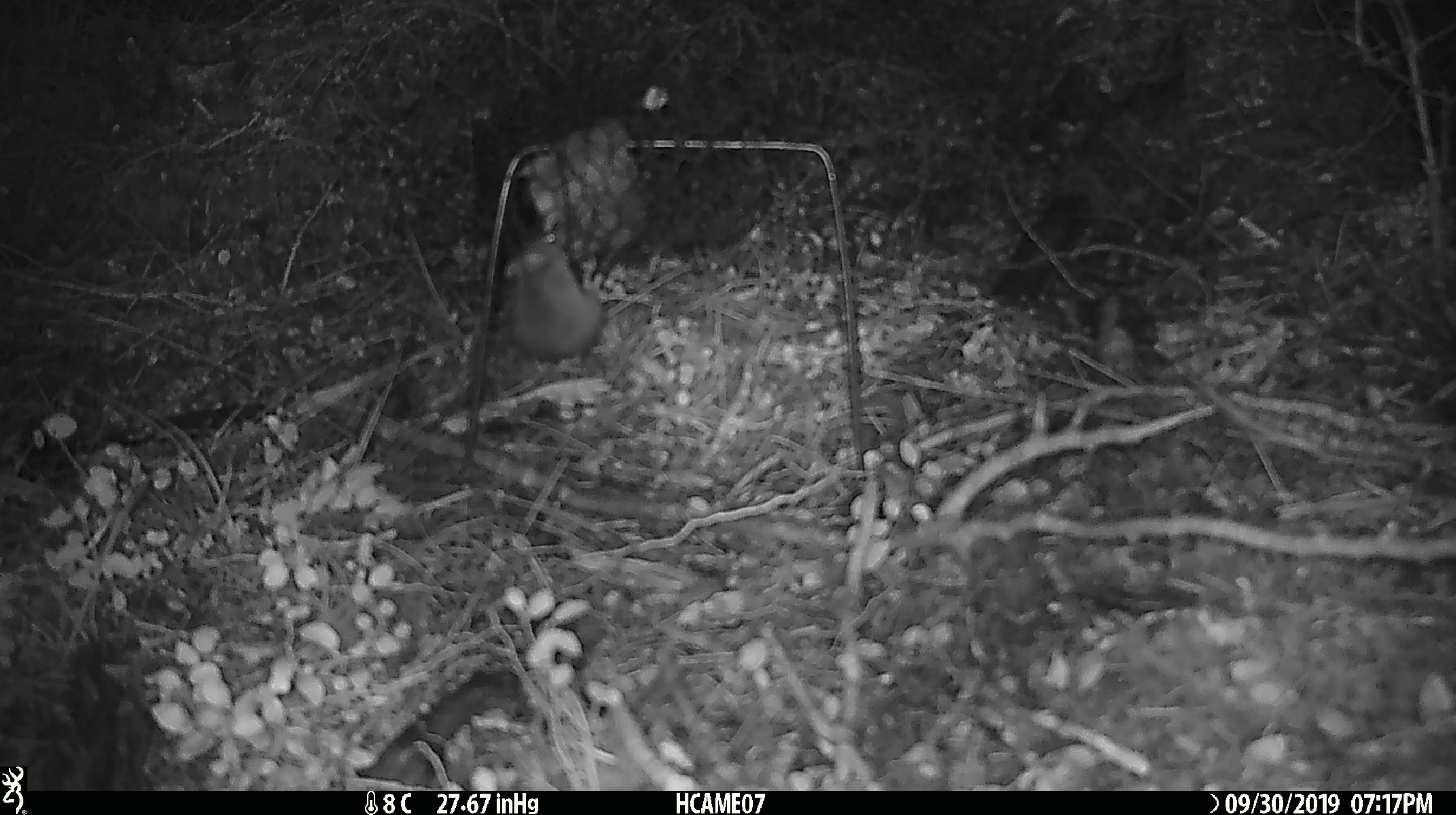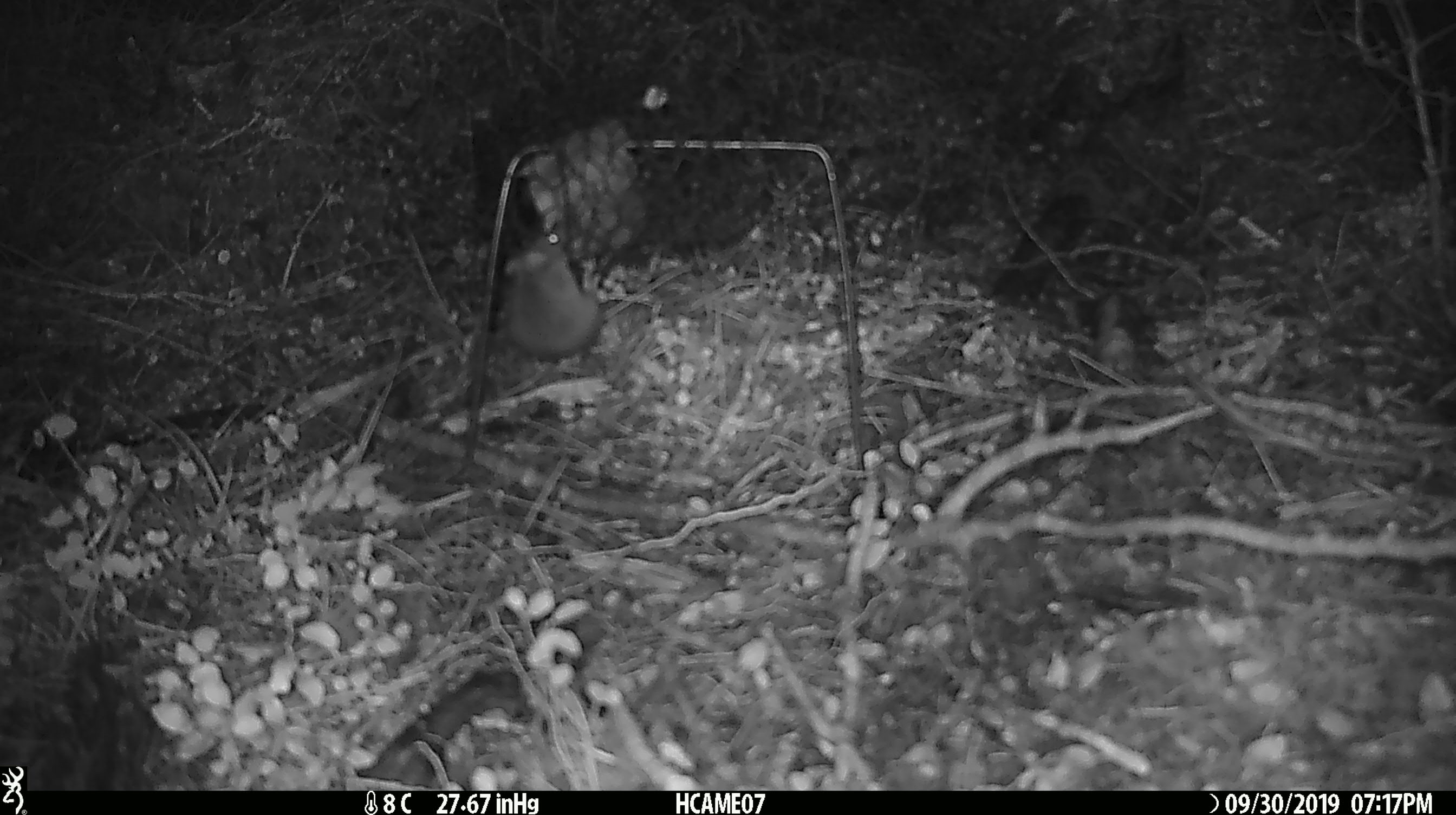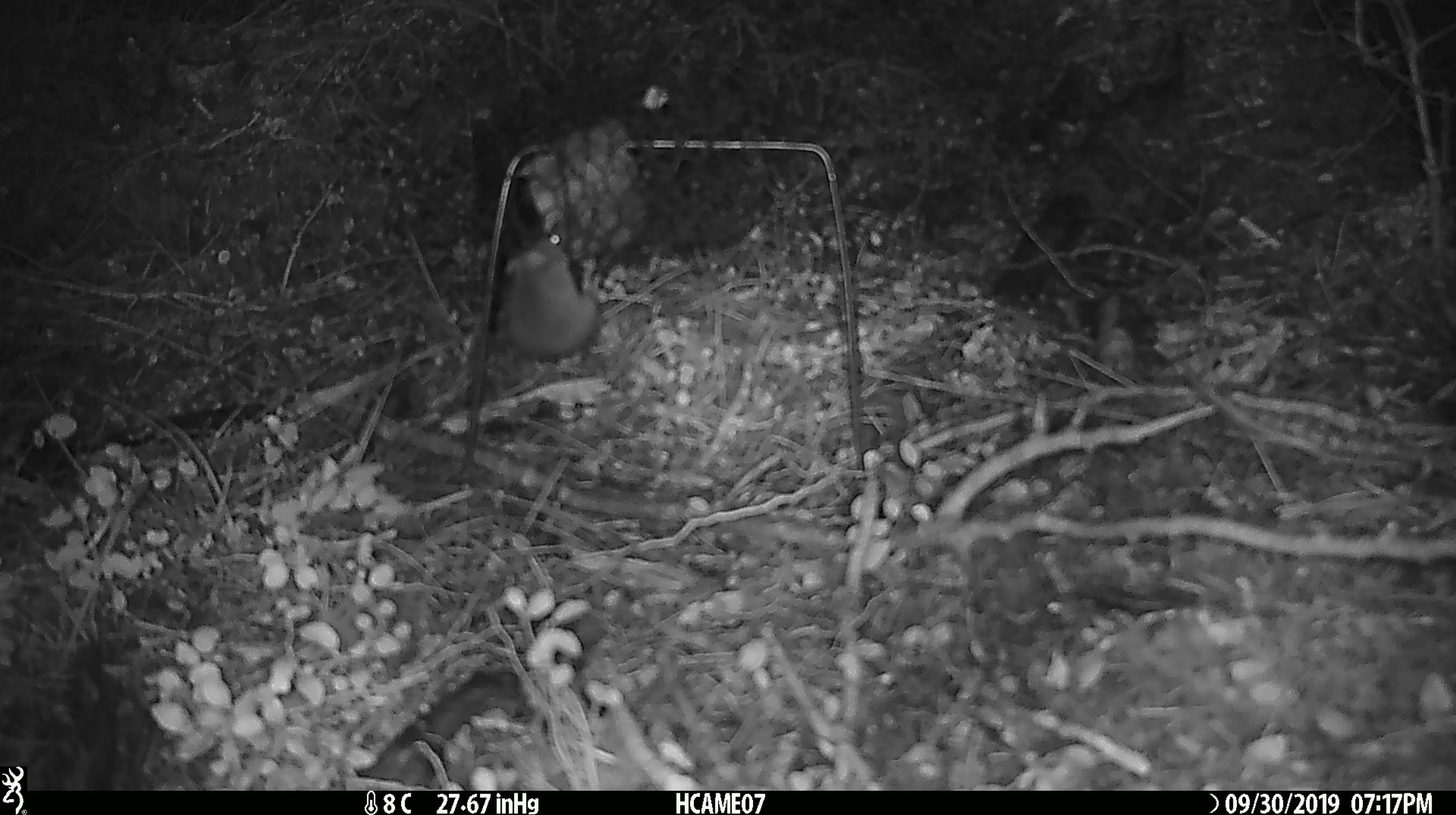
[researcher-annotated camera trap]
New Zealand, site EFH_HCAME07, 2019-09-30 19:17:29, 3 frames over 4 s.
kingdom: Animalia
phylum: Chordata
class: Mammalia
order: Rodentia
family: Muridae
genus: Mus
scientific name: Mus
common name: mouse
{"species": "mouse (Mus)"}